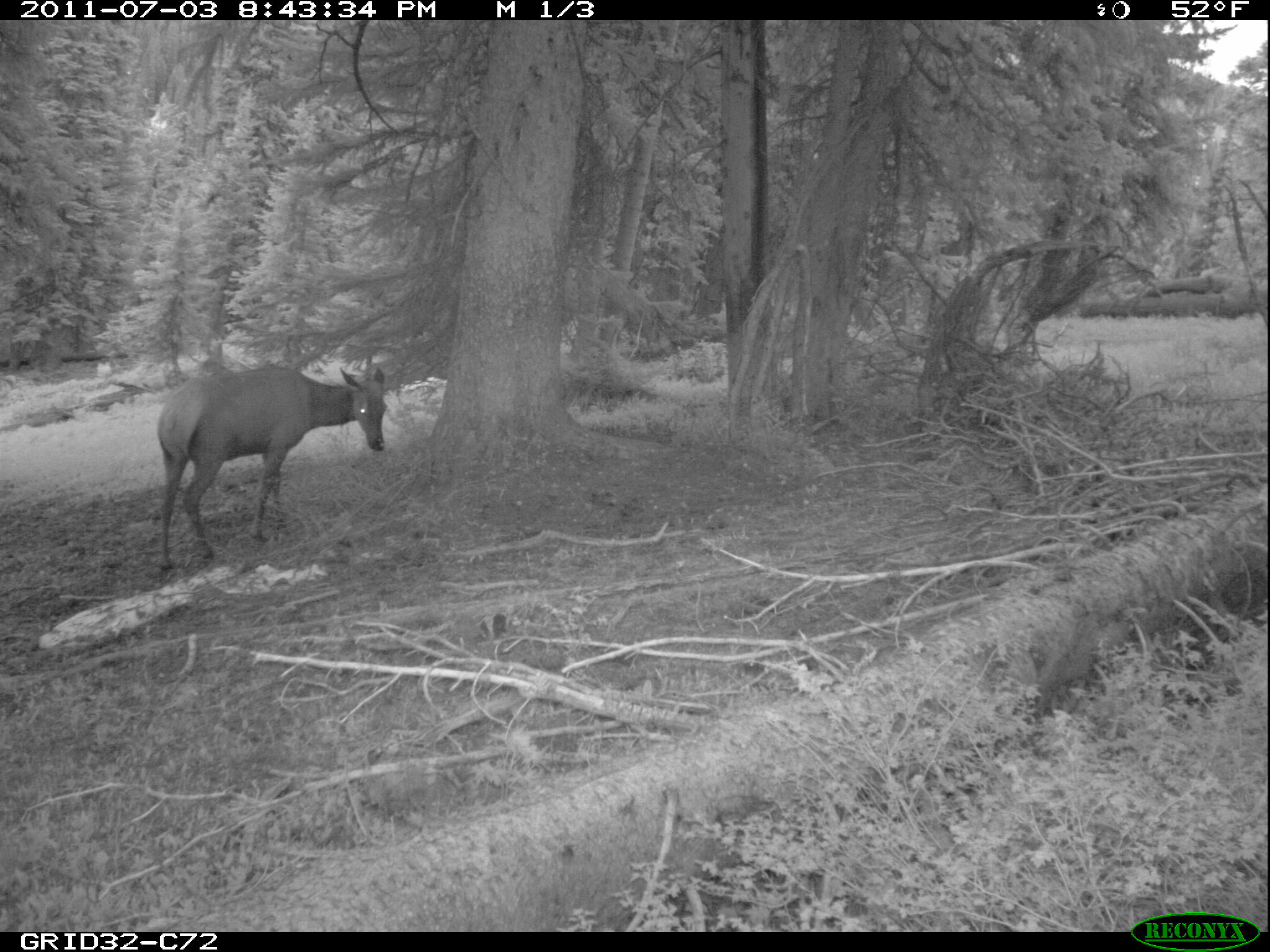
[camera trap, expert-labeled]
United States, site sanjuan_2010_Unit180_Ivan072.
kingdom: Animalia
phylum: Chordata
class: Mammalia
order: Artiodactyla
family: Cervidae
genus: Cervus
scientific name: Cervus elaphus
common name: red deer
Cervus elaphus (red deer).